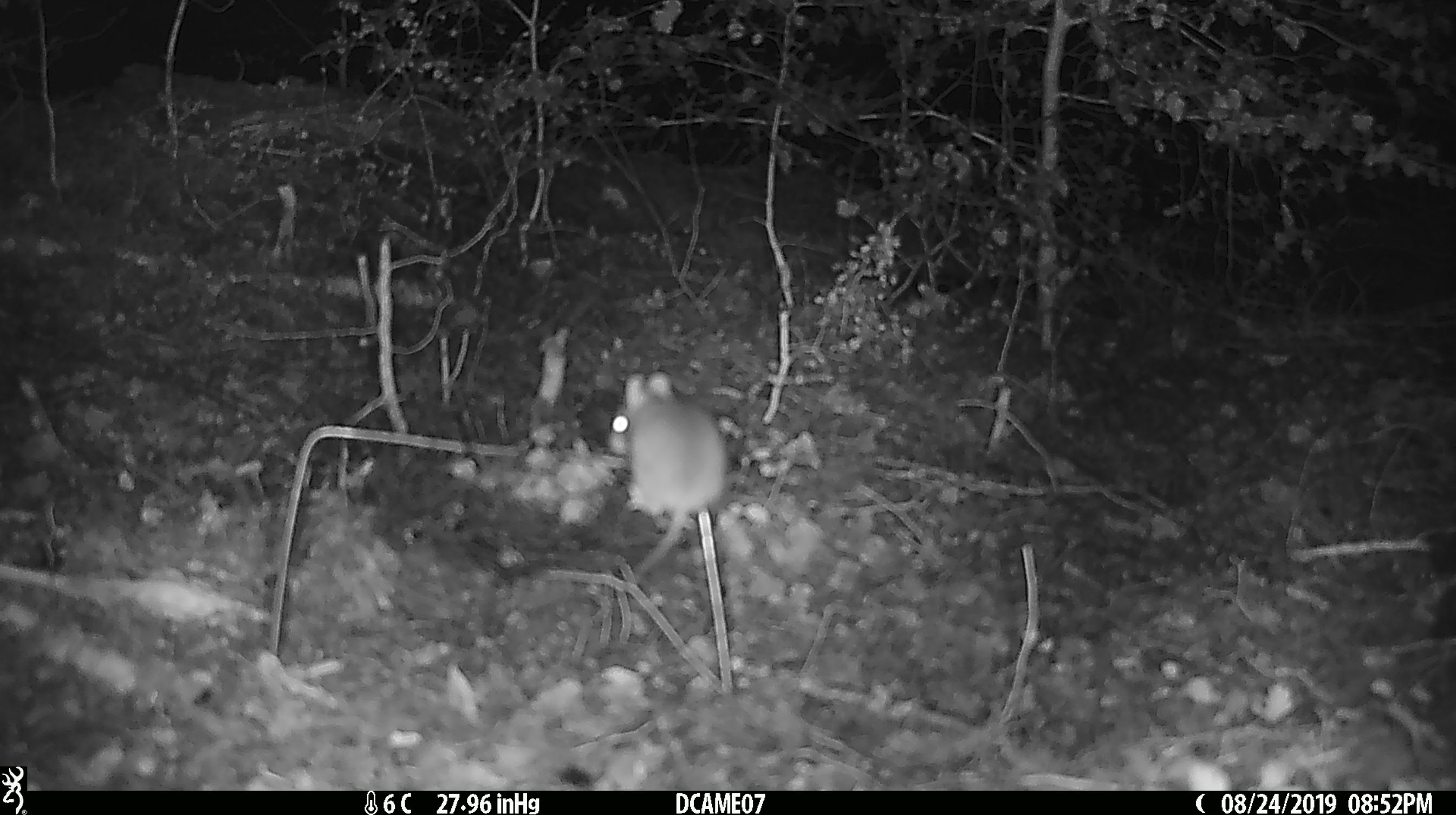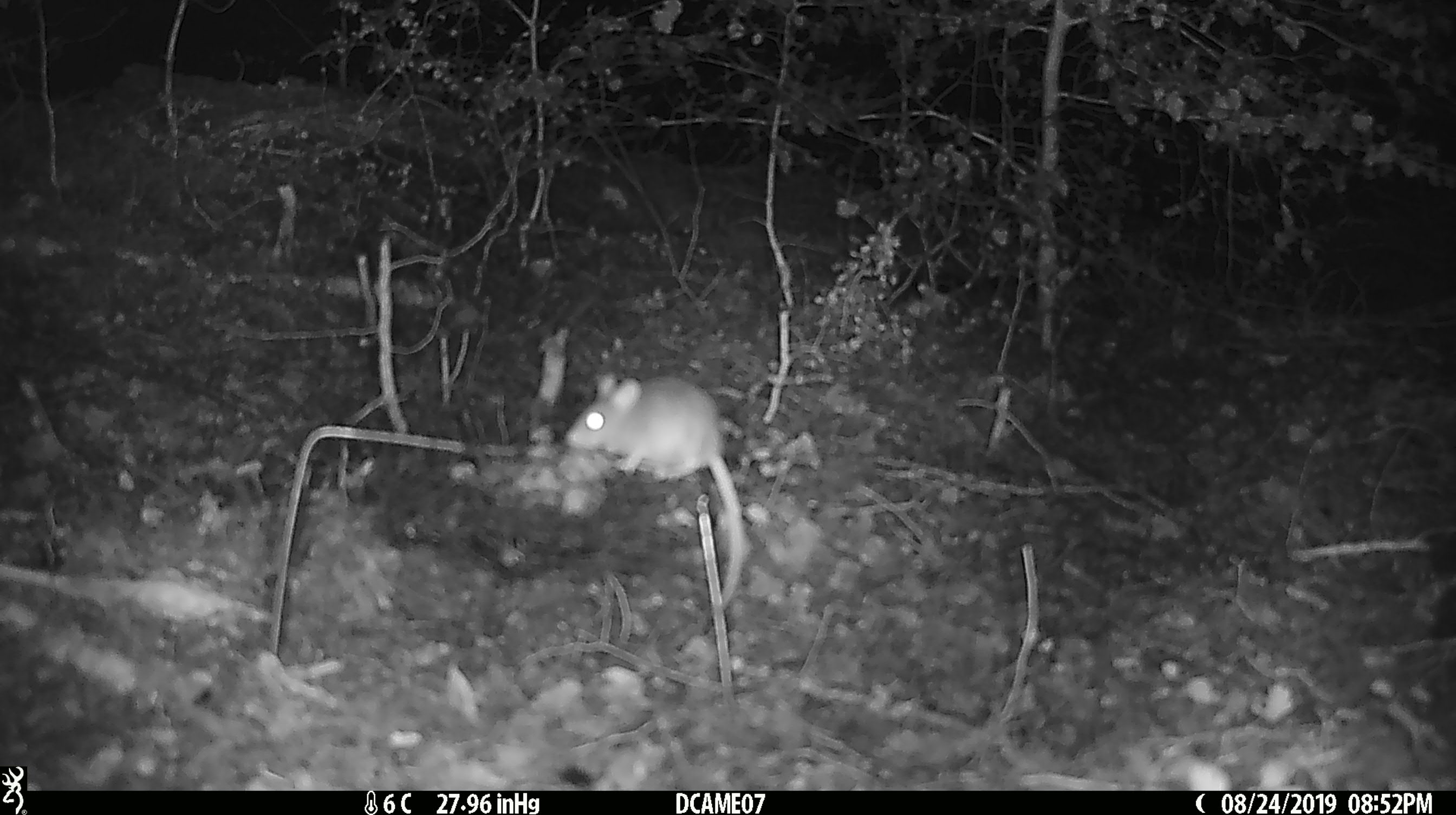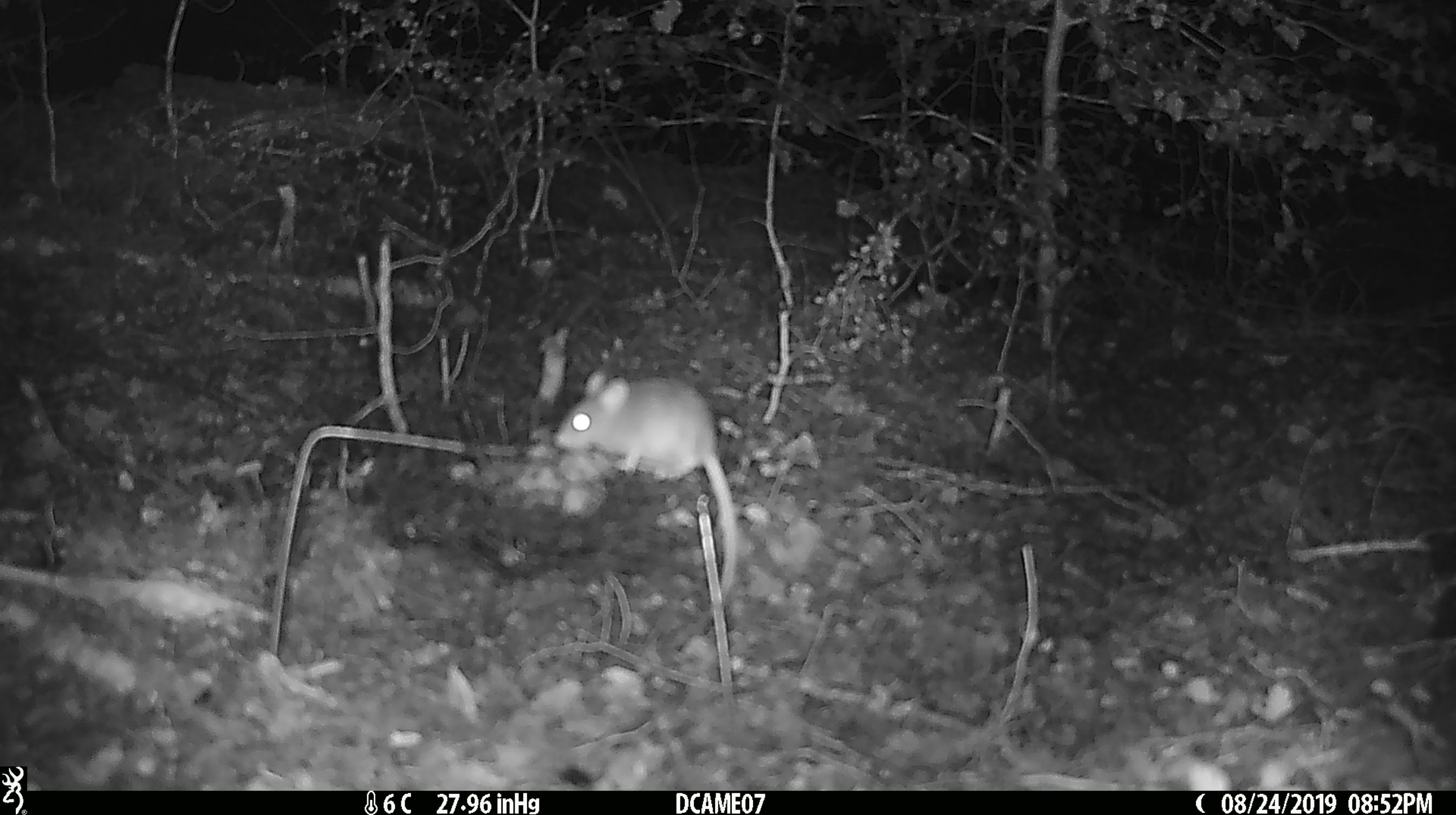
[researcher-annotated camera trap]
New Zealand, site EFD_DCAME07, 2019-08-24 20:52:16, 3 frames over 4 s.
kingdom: Animalia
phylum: Chordata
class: Mammalia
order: Rodentia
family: Muridae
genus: Mus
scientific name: Mus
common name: mouse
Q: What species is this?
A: Mouse (Mus).